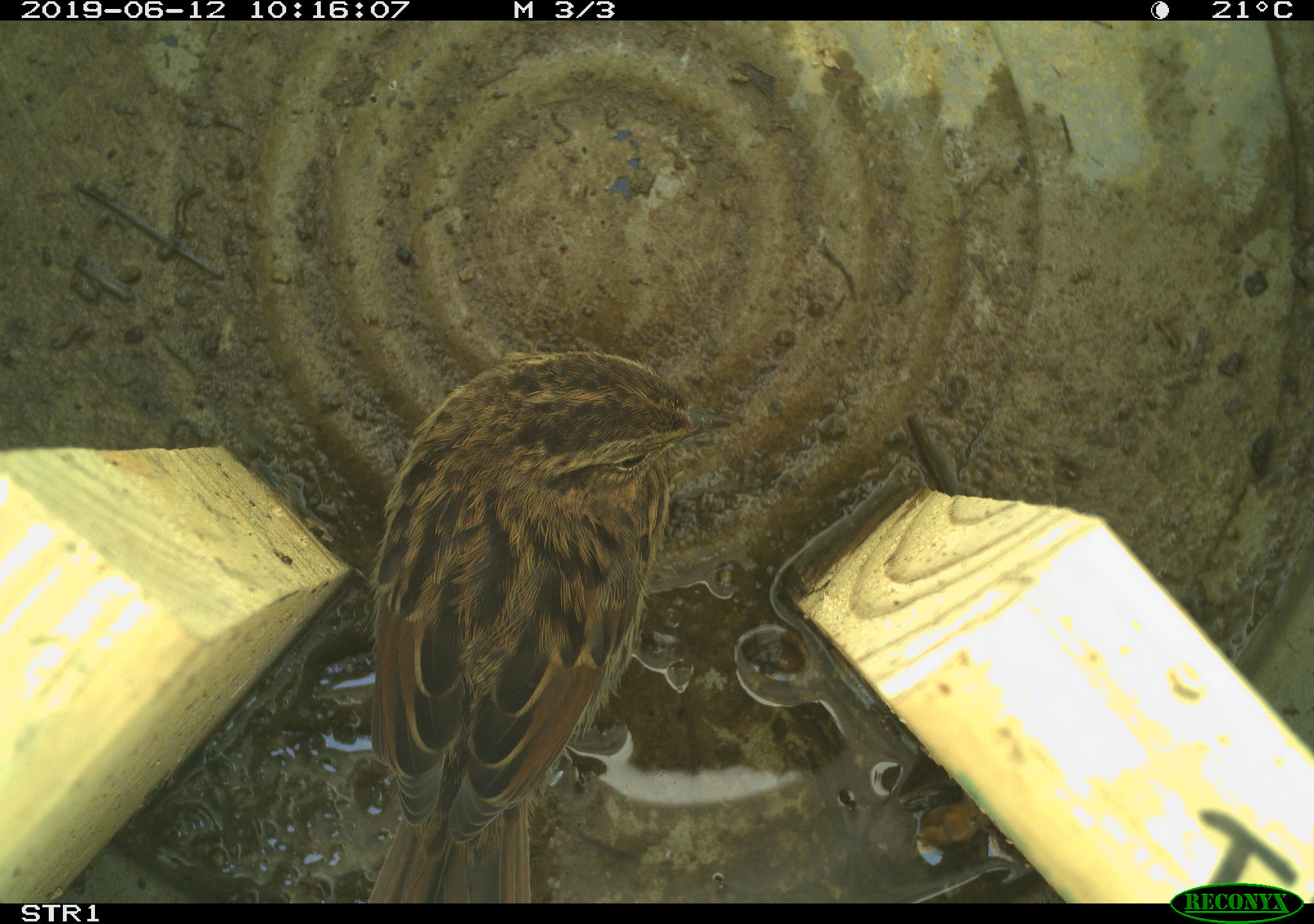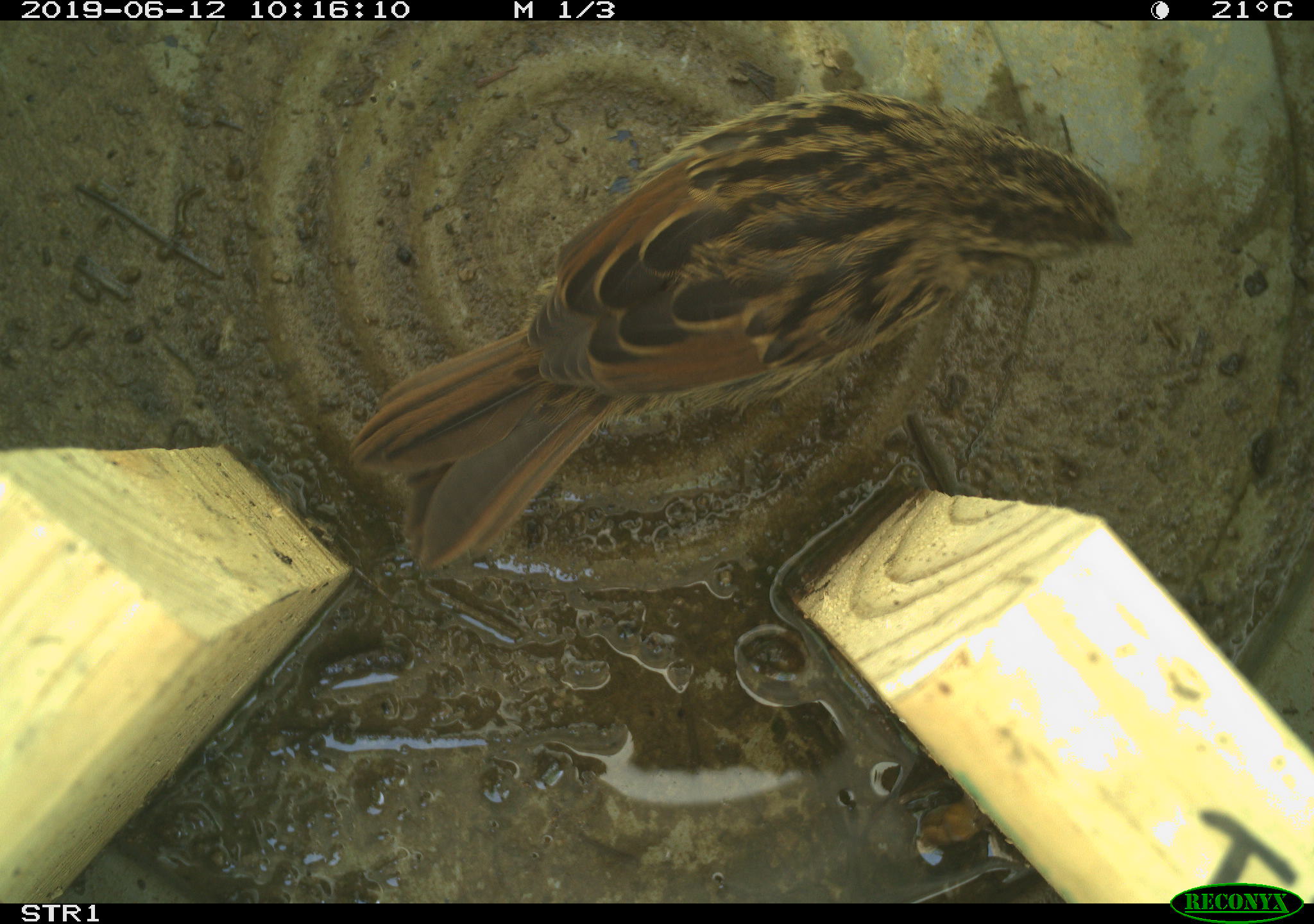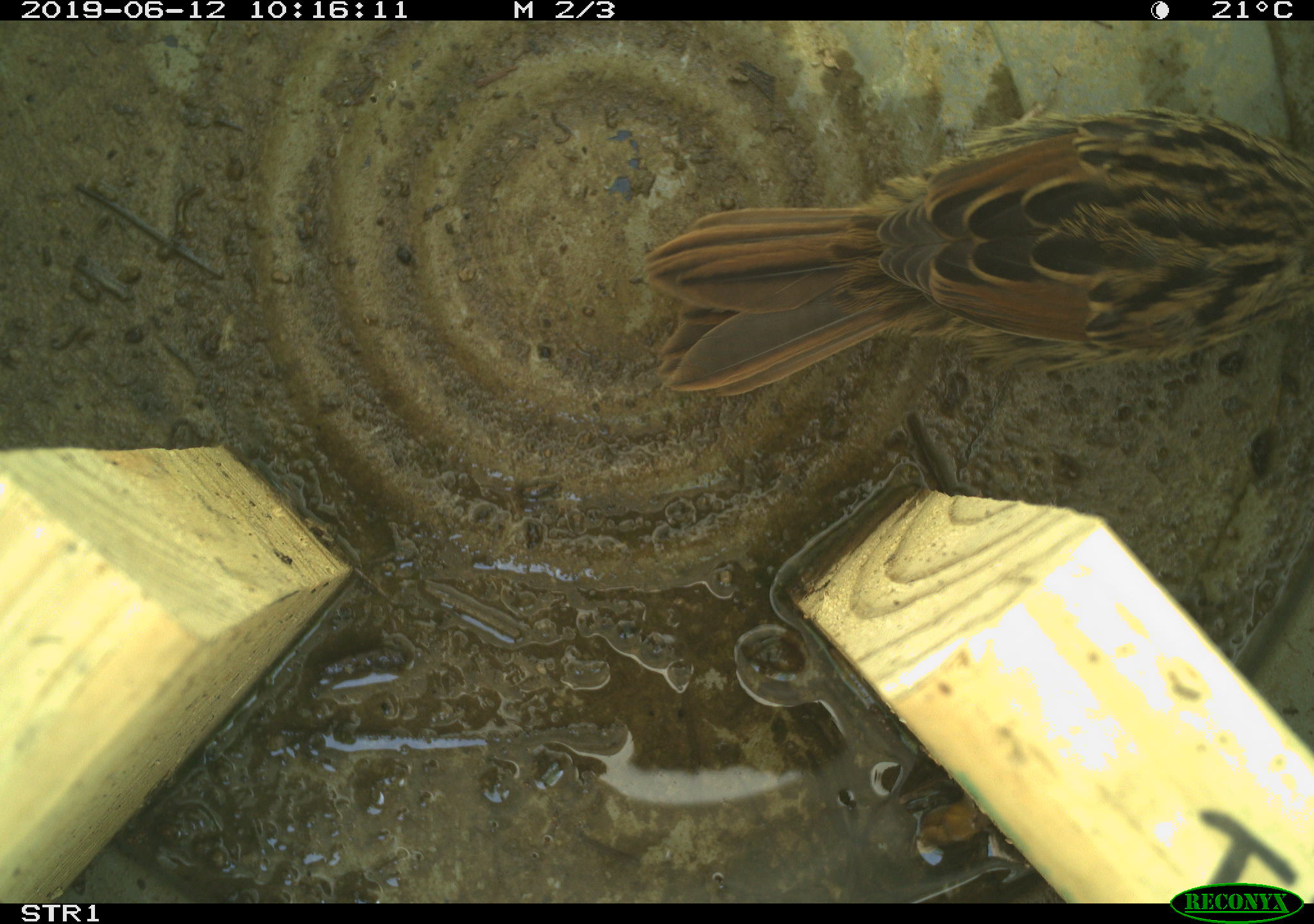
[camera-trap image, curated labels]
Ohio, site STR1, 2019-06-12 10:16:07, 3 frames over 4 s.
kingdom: Animalia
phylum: Chordata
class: Aves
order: Passeriformes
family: Passerellidae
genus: Melospiza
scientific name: Melospiza melodia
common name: song sparrow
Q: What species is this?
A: Song sparrow (Melospiza melodia).